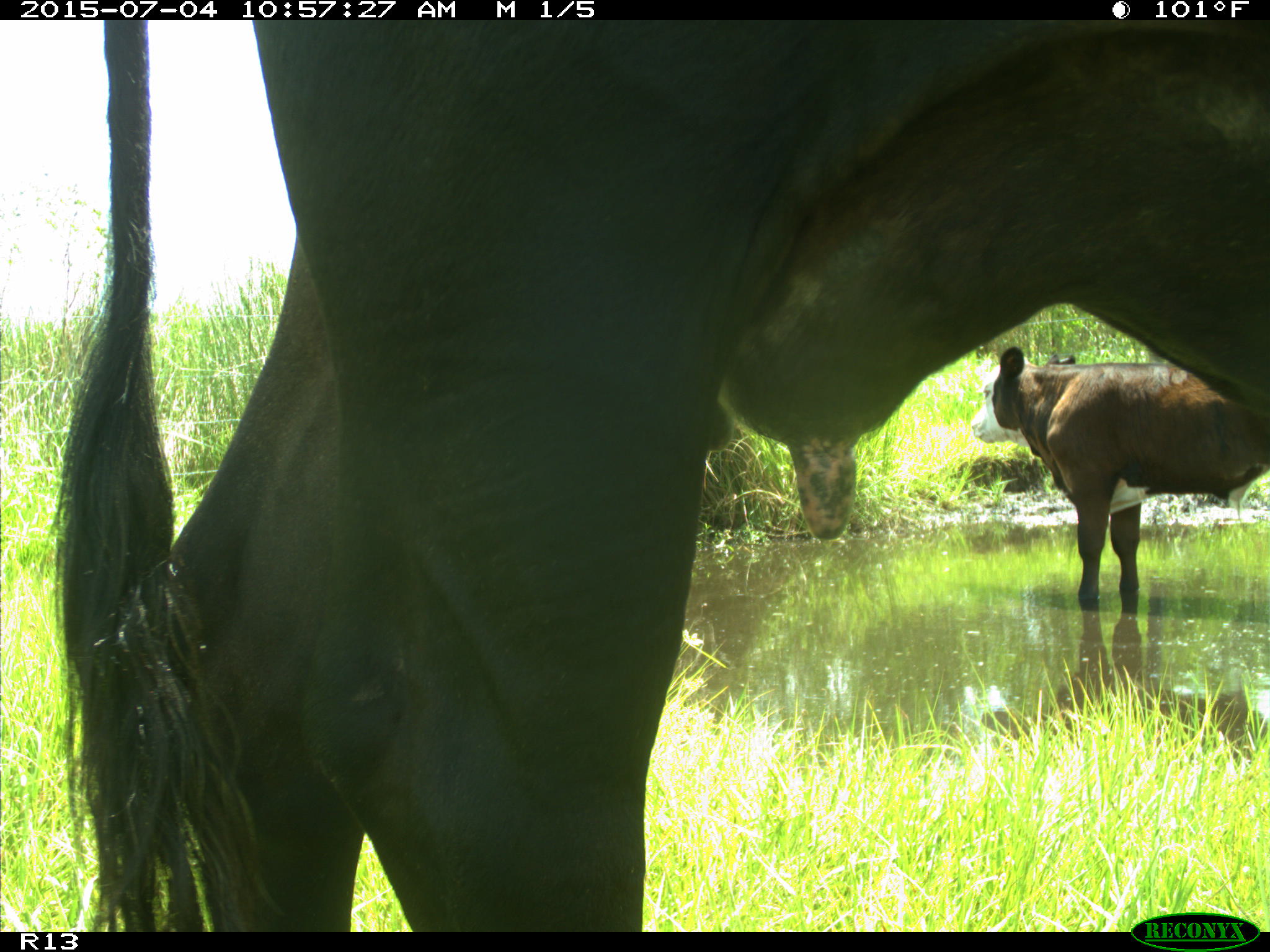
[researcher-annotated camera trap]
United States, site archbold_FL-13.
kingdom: Animalia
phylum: Chordata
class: Mammalia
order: Artiodactyla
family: Bovidae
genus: Bos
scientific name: Bos taurus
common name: domestic cow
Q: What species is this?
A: Bos taurus (domestic cow).